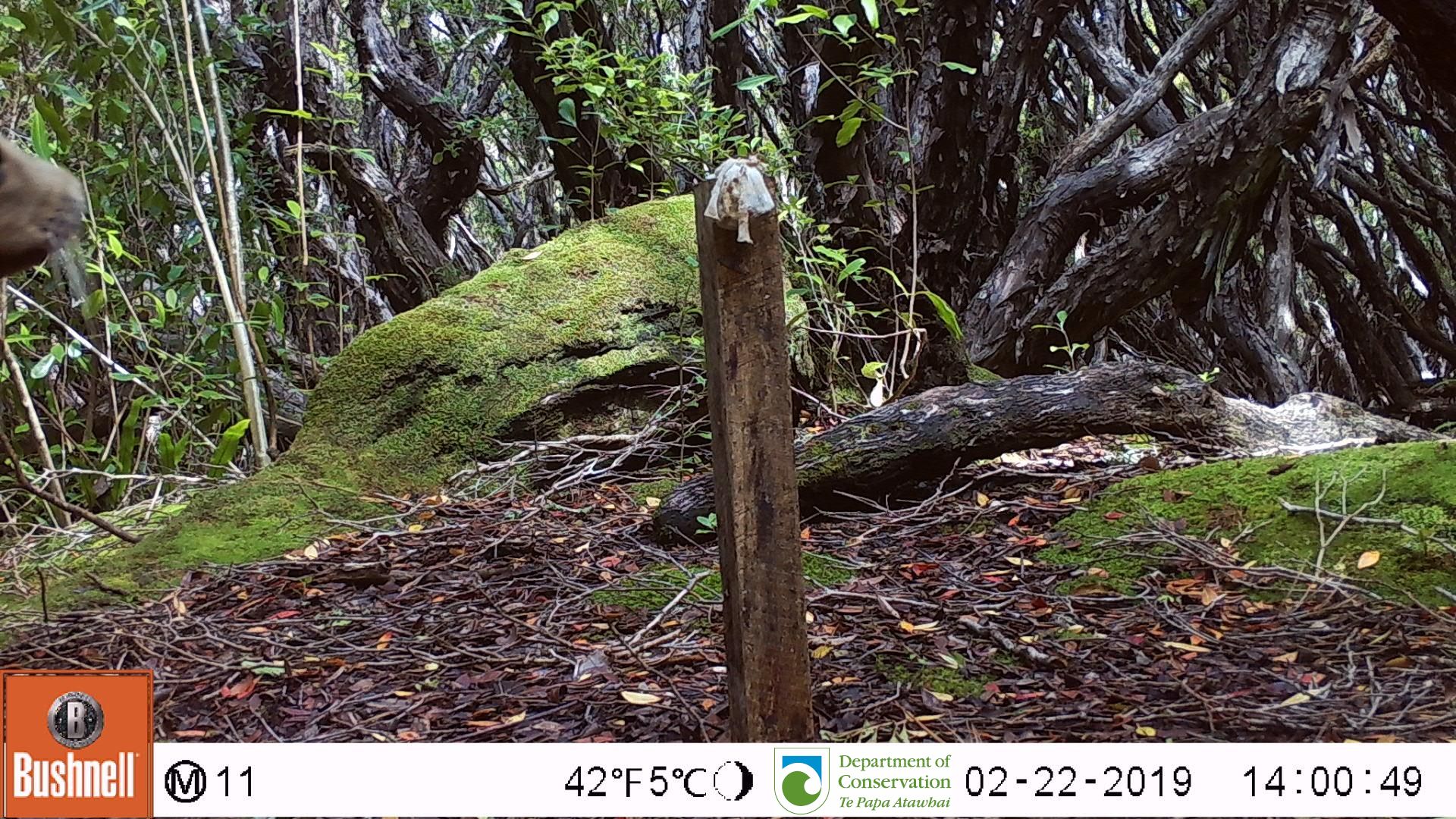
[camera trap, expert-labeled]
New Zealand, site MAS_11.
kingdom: Animalia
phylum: Chordata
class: Mammalia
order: Carnivora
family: Otariidae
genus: Phocarctos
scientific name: Phocarctos hookeri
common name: new zealand sea lion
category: sealion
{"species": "sealion (new zealand sea lion) (Phocarctos hookeri)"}